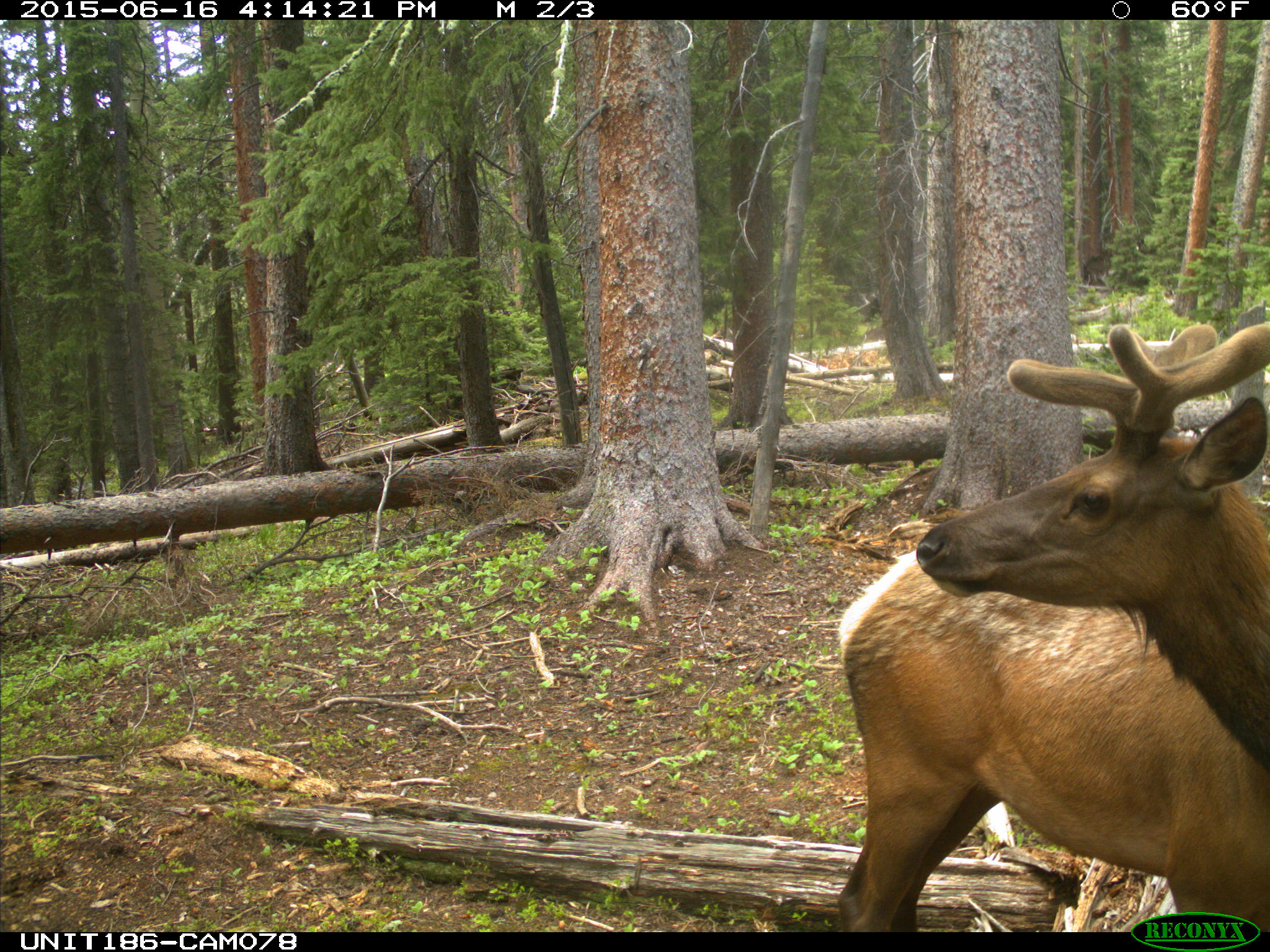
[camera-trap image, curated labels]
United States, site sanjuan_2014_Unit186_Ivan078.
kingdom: Animalia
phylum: Chordata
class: Mammalia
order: Artiodactyla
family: Cervidae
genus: Cervus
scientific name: Cervus elaphus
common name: red deer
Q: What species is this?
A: Cervus elaphus (red deer).